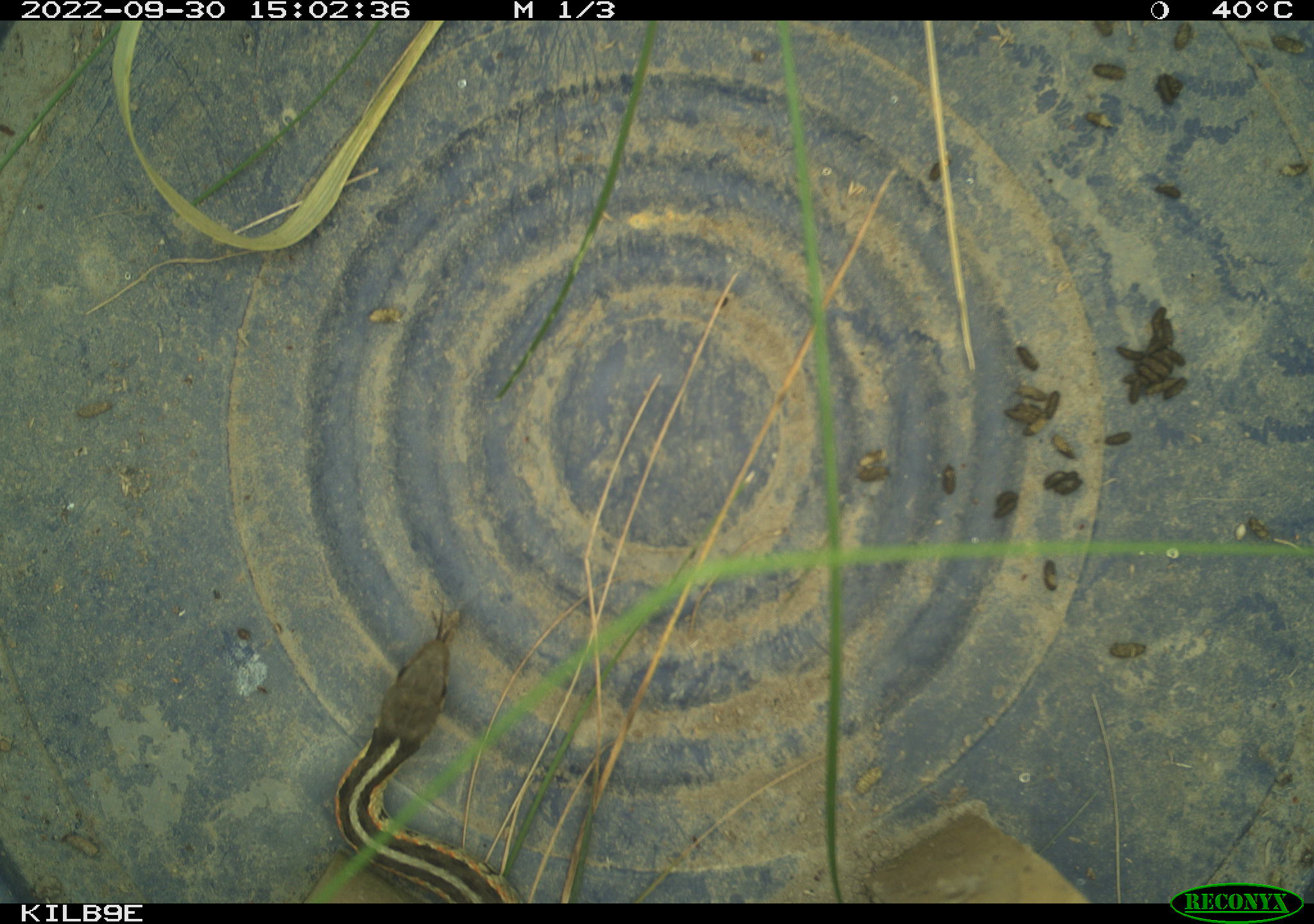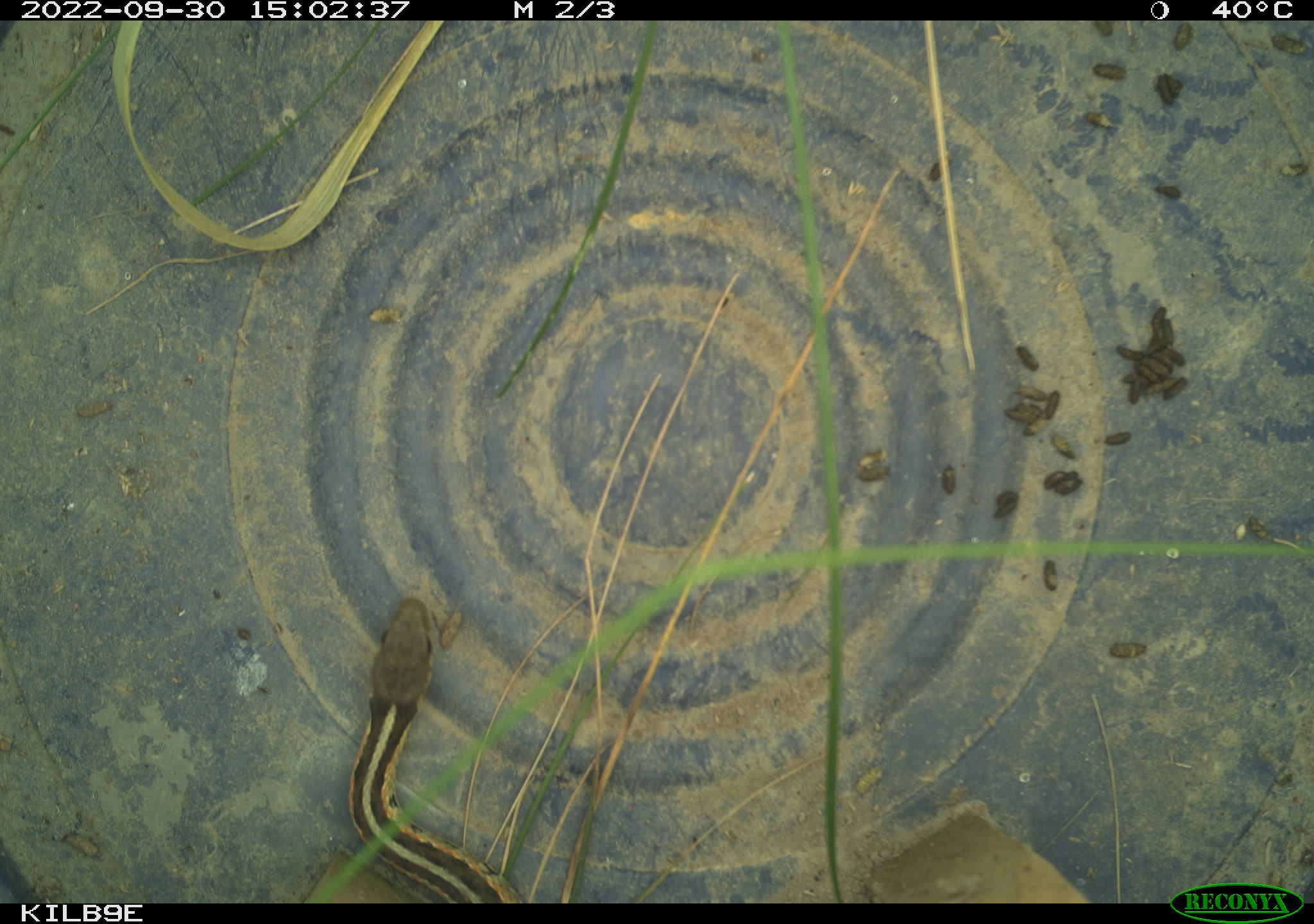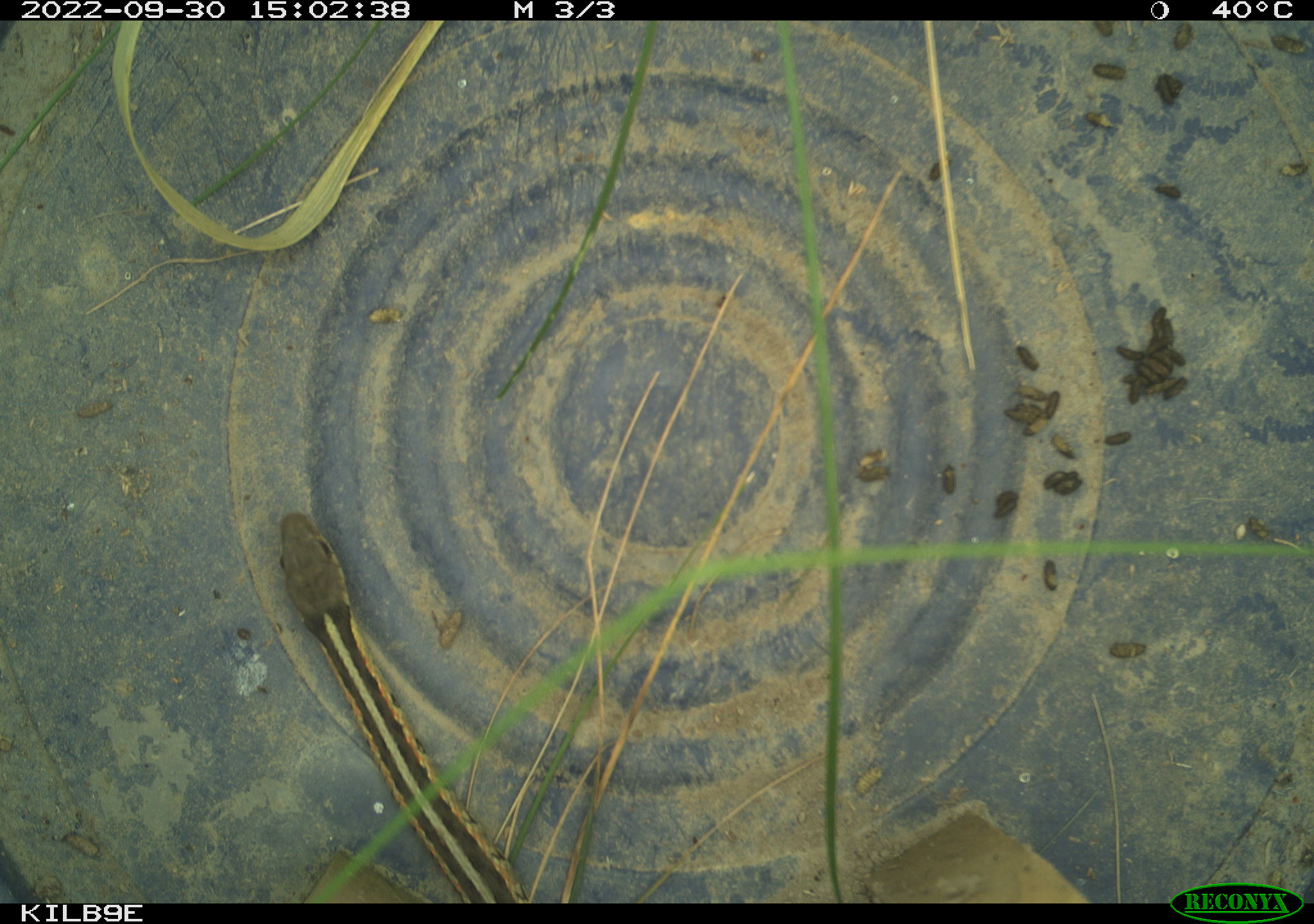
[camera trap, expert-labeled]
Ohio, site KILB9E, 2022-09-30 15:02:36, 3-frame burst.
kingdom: Animalia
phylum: Chordata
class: Reptilia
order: Squamata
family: Colubridae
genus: Thamnophis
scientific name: Thamnophis sirtalis sirtalis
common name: eastern gartersnake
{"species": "eastern gartersnake (Thamnophis sirtalis sirtalis)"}